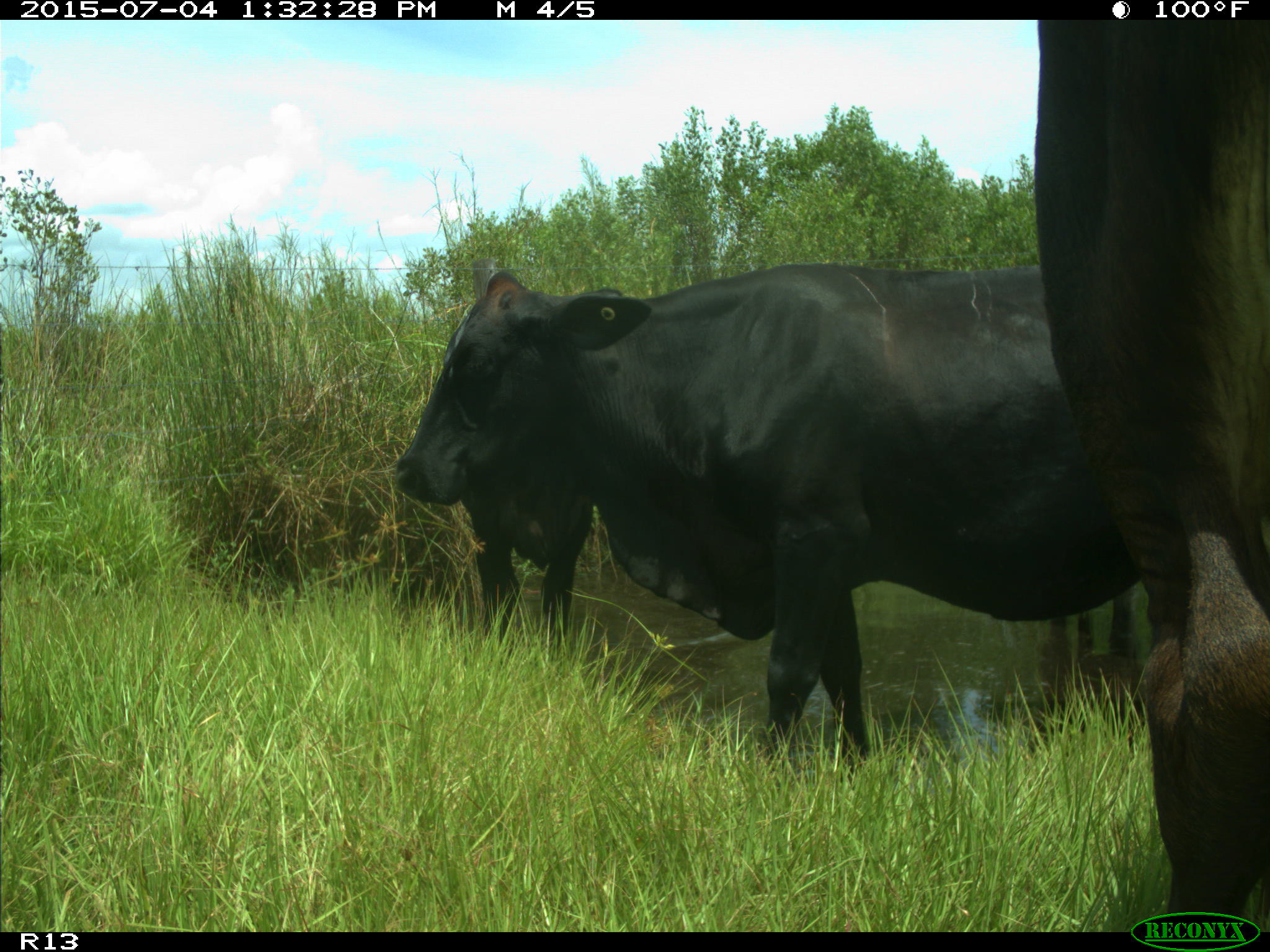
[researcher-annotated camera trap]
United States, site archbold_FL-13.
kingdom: Animalia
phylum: Chordata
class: Mammalia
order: Artiodactyla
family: Bovidae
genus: Bos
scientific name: Bos taurus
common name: domestic cow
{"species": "Bos taurus (domestic cow)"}